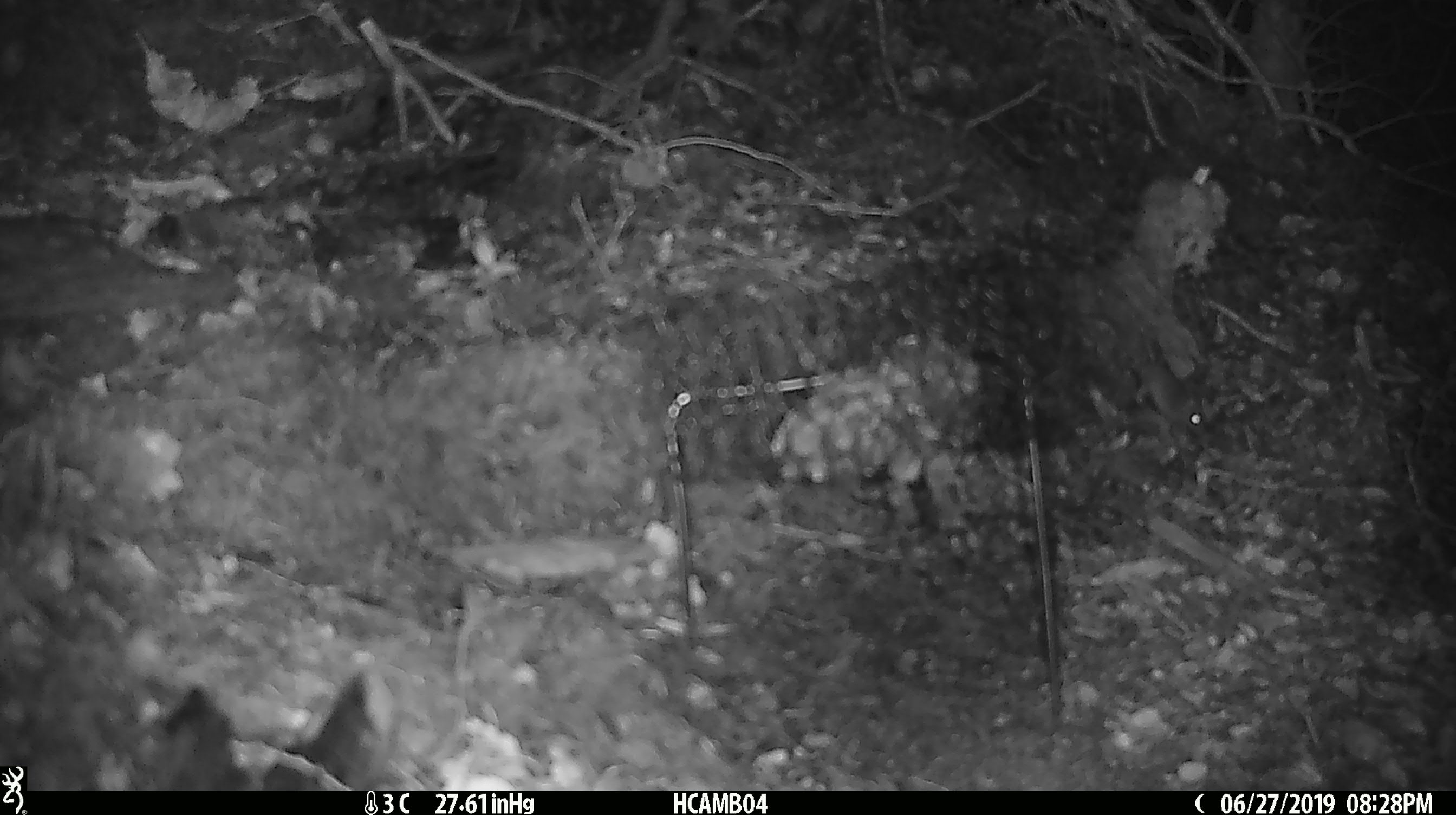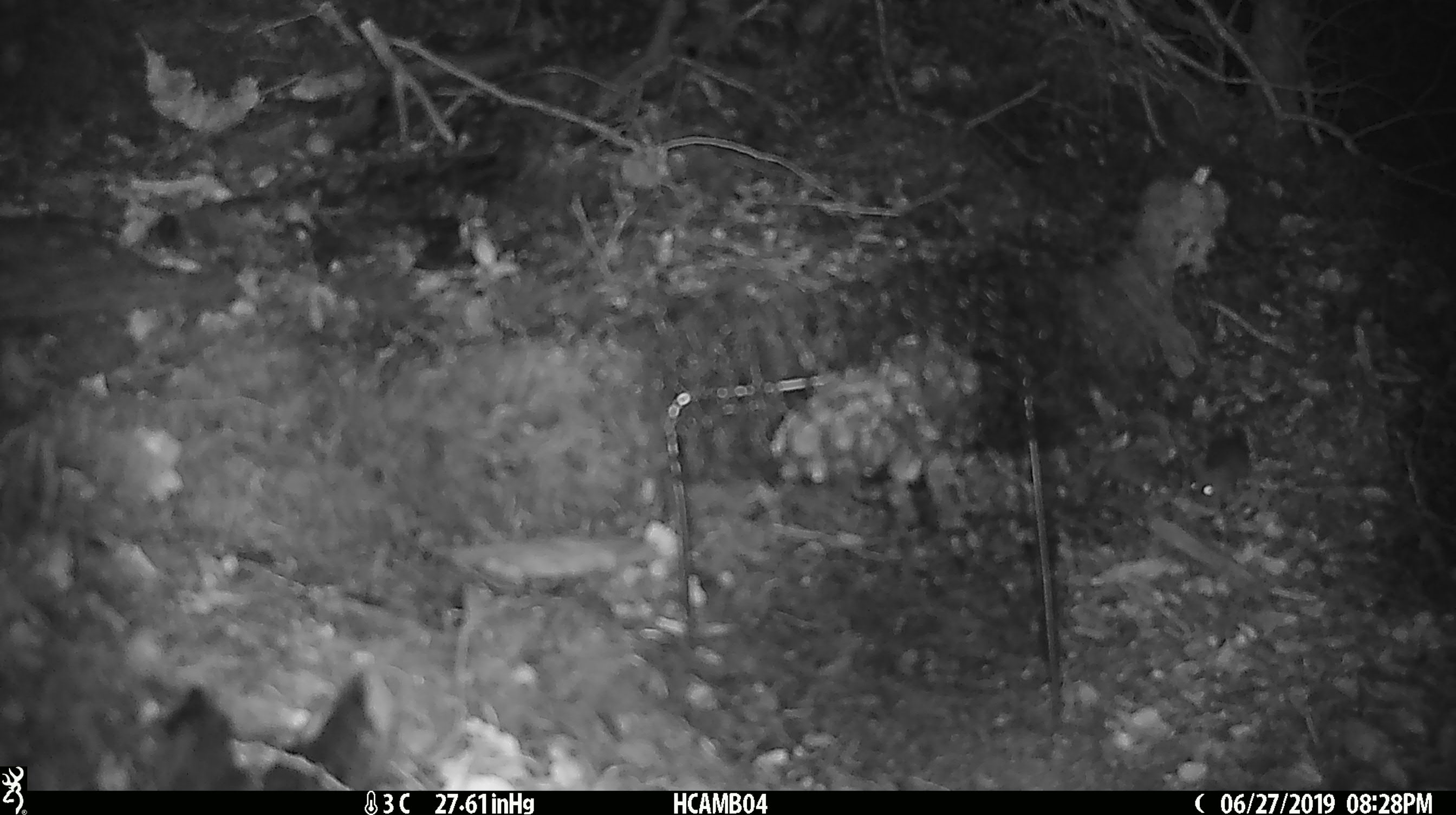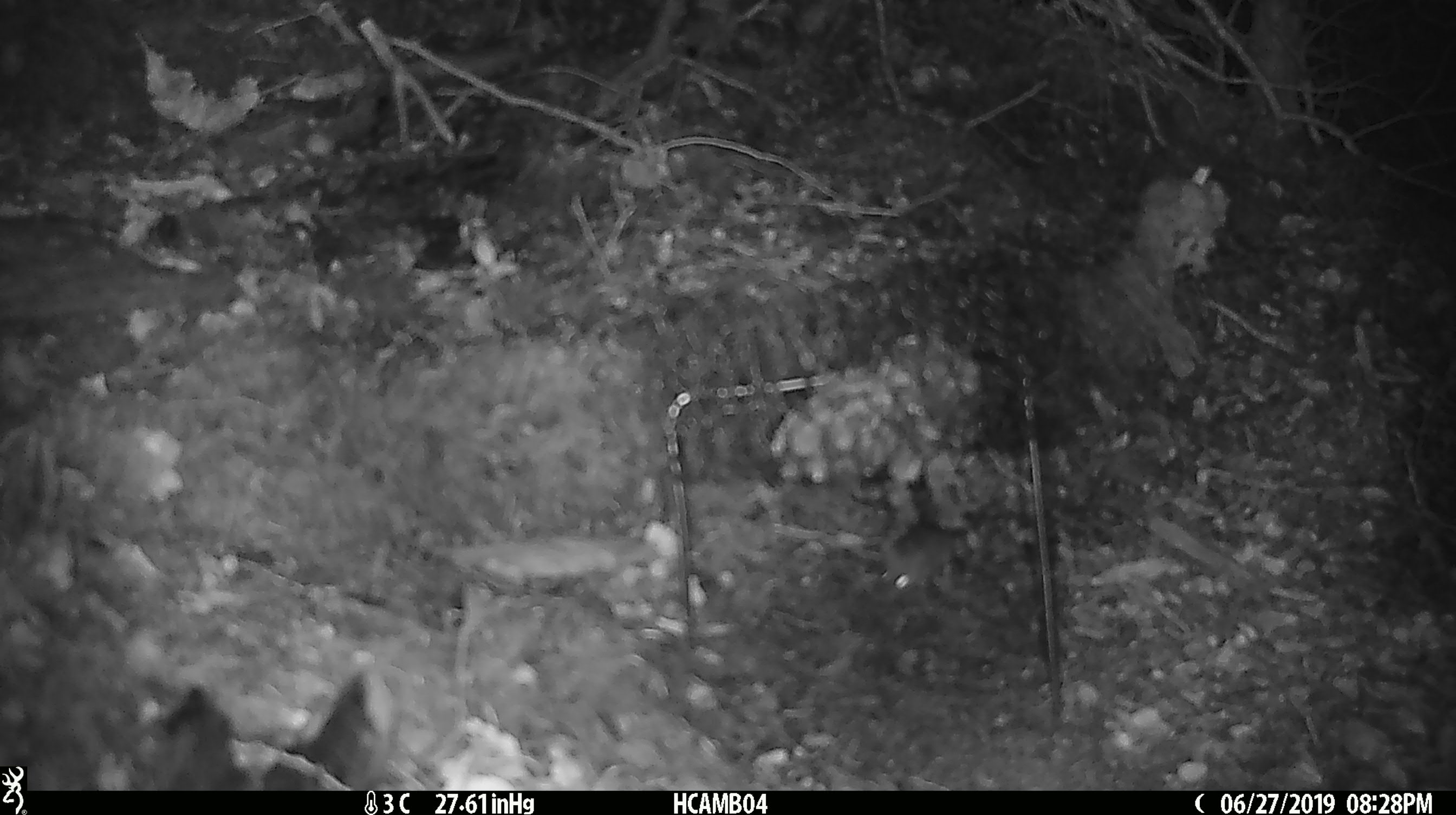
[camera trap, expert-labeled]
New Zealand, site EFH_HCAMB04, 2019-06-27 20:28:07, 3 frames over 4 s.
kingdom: Animalia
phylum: Chordata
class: Mammalia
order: Rodentia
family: Muridae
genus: Mus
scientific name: Mus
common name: mouse